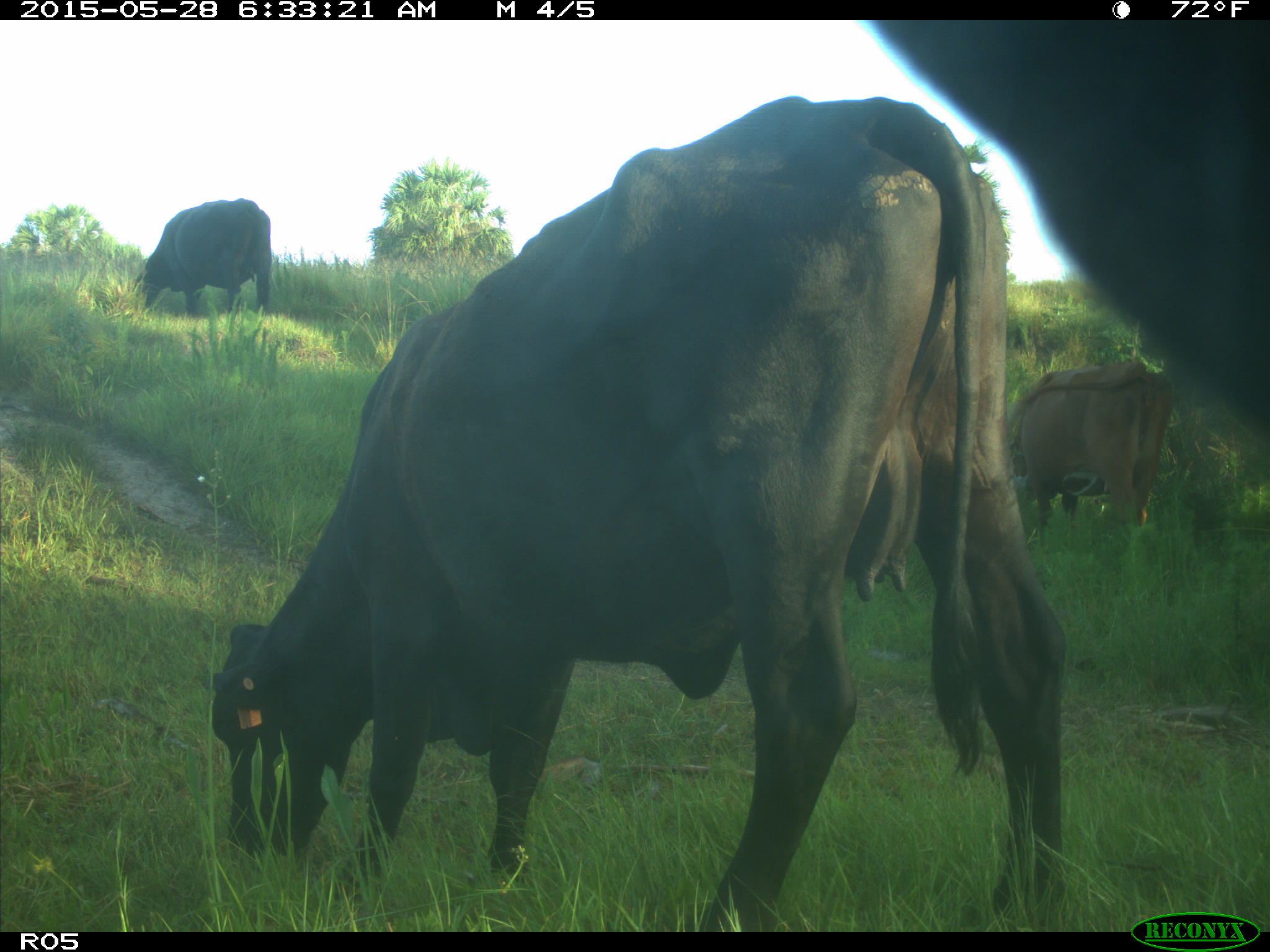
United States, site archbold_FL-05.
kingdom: Animalia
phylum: Chordata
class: Mammalia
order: Artiodactyla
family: Bovidae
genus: Bos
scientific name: Bos taurus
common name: domestic cow